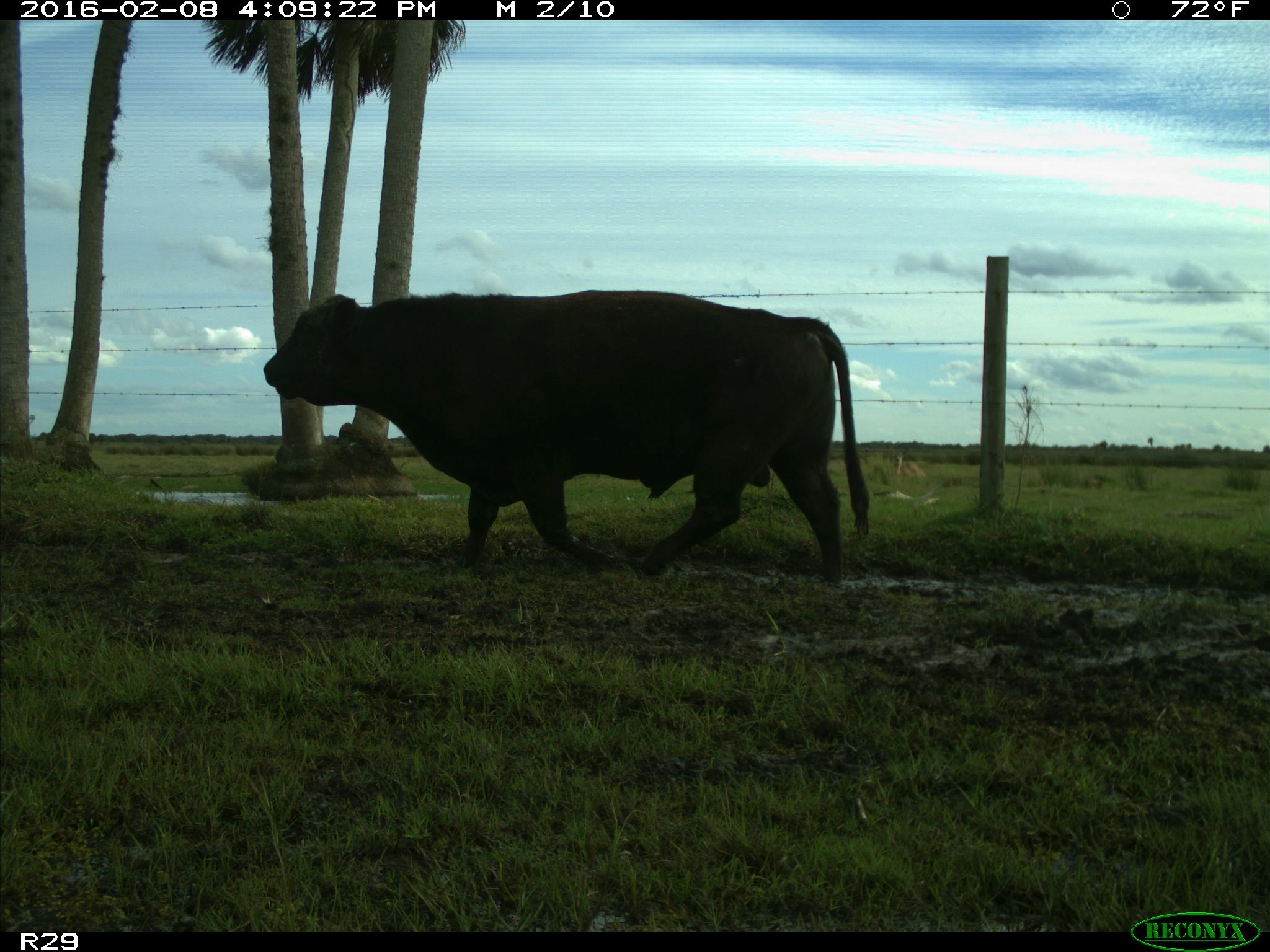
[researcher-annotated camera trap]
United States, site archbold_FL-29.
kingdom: Animalia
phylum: Chordata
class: Mammalia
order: Artiodactyla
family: Bovidae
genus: Bos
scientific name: Bos taurus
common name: domestic cow